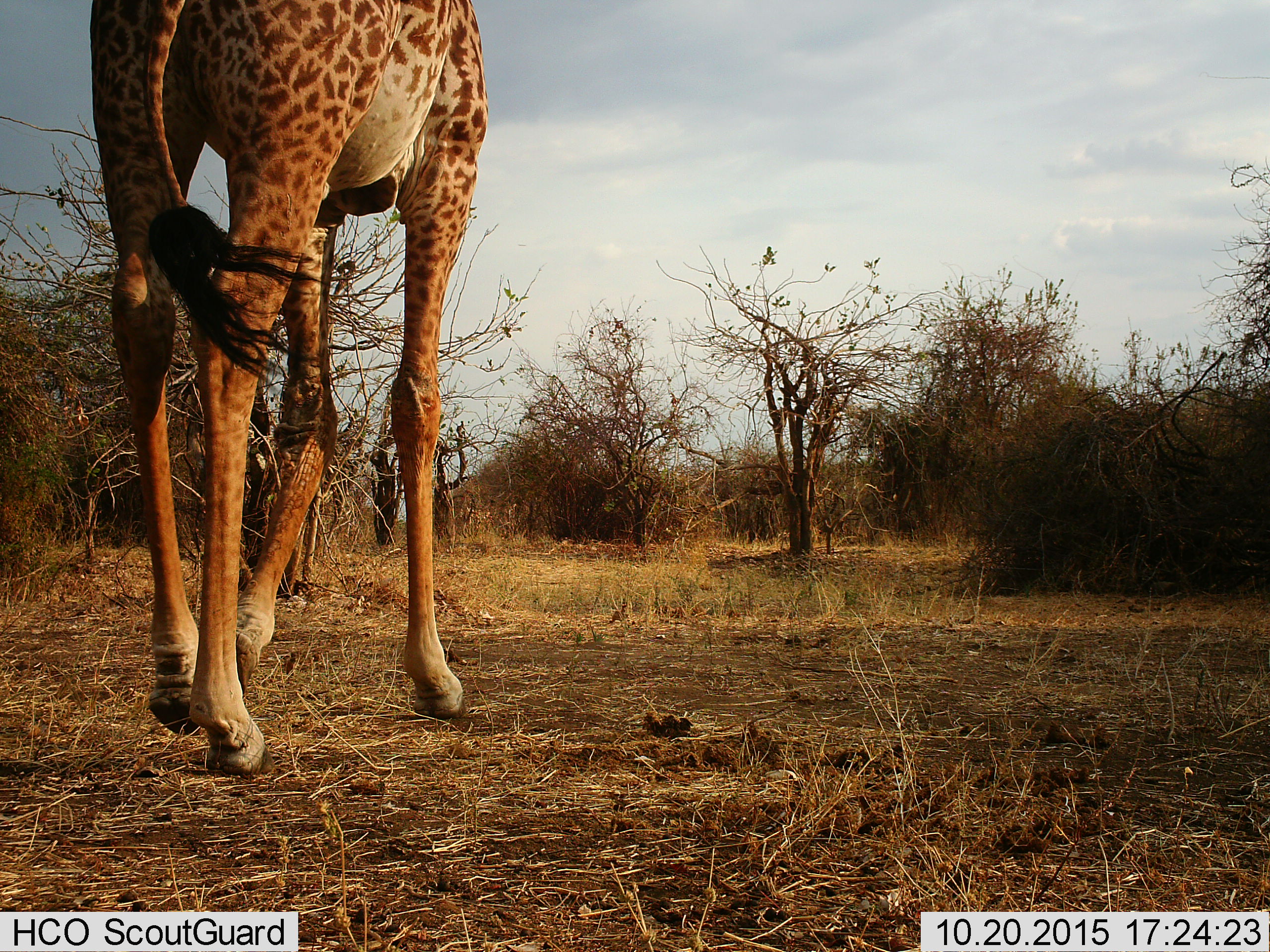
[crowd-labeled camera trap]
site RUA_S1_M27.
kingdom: Animalia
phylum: Chordata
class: Mammalia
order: Artiodactyla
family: Giraffidae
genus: Giraffa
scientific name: Giraffa camelopardalis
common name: giraffe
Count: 1.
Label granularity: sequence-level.